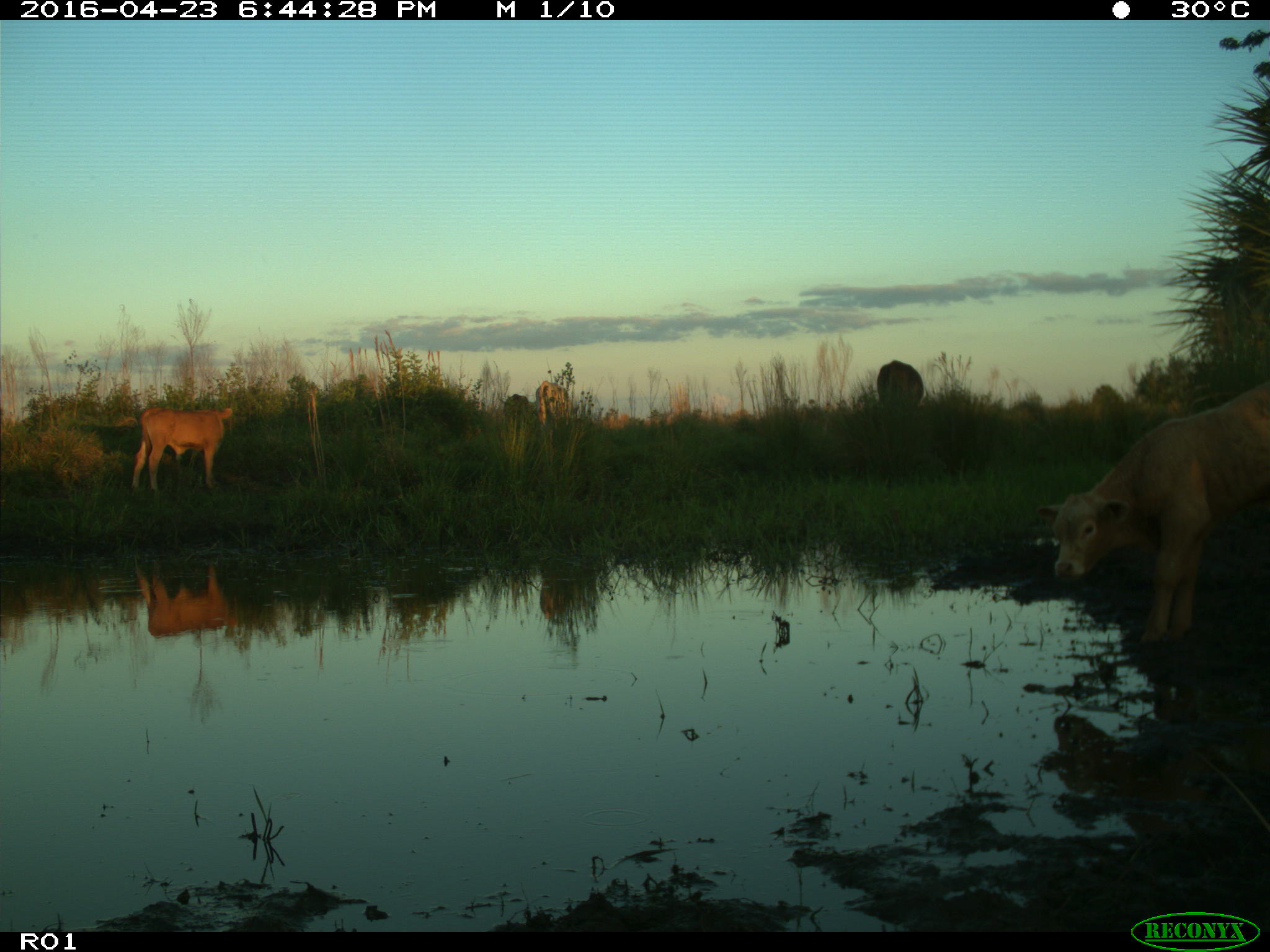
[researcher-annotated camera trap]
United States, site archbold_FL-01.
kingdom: Animalia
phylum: Chordata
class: Mammalia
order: Artiodactyla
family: Bovidae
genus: Bos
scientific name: Bos taurus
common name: domestic cow